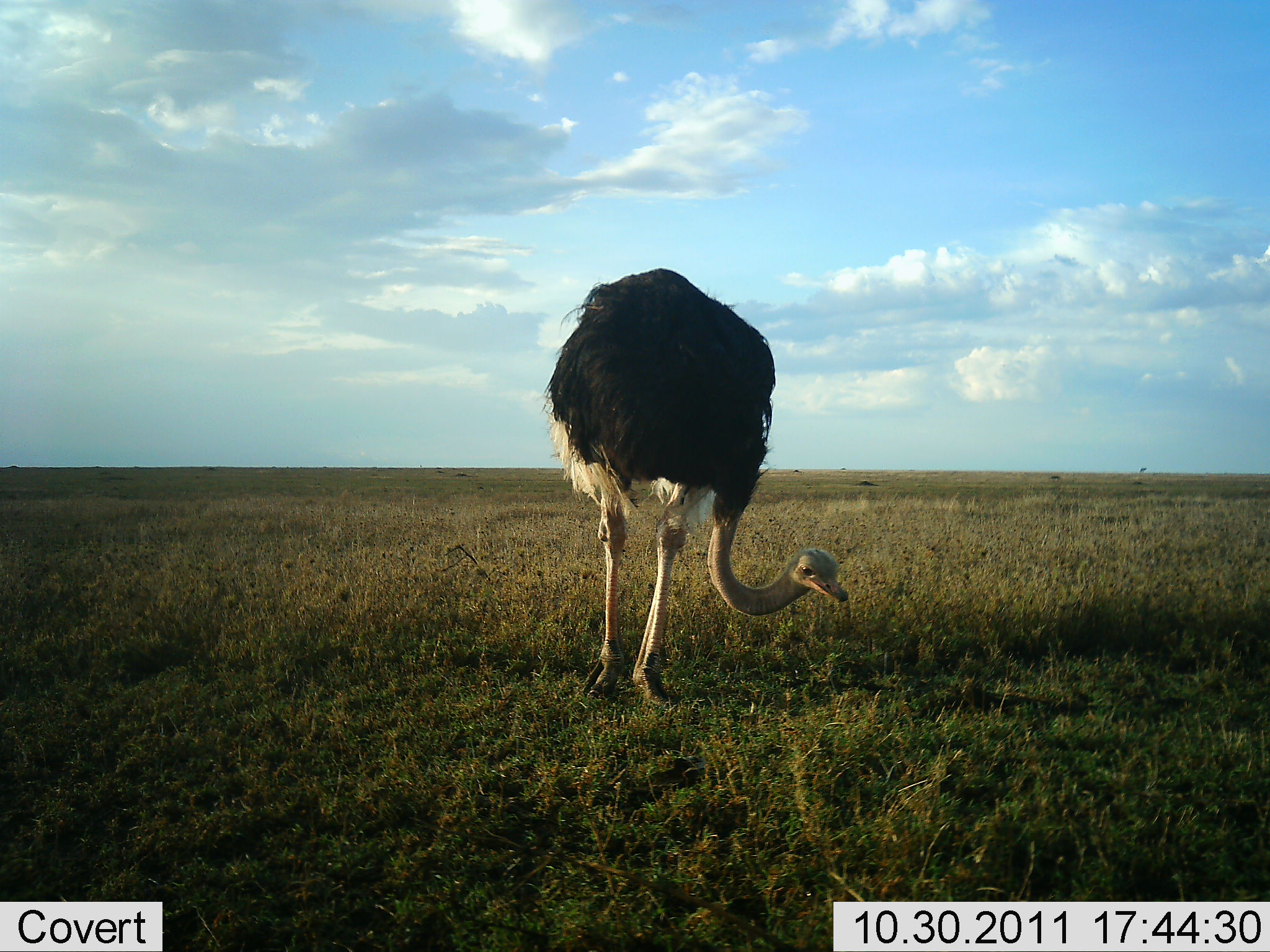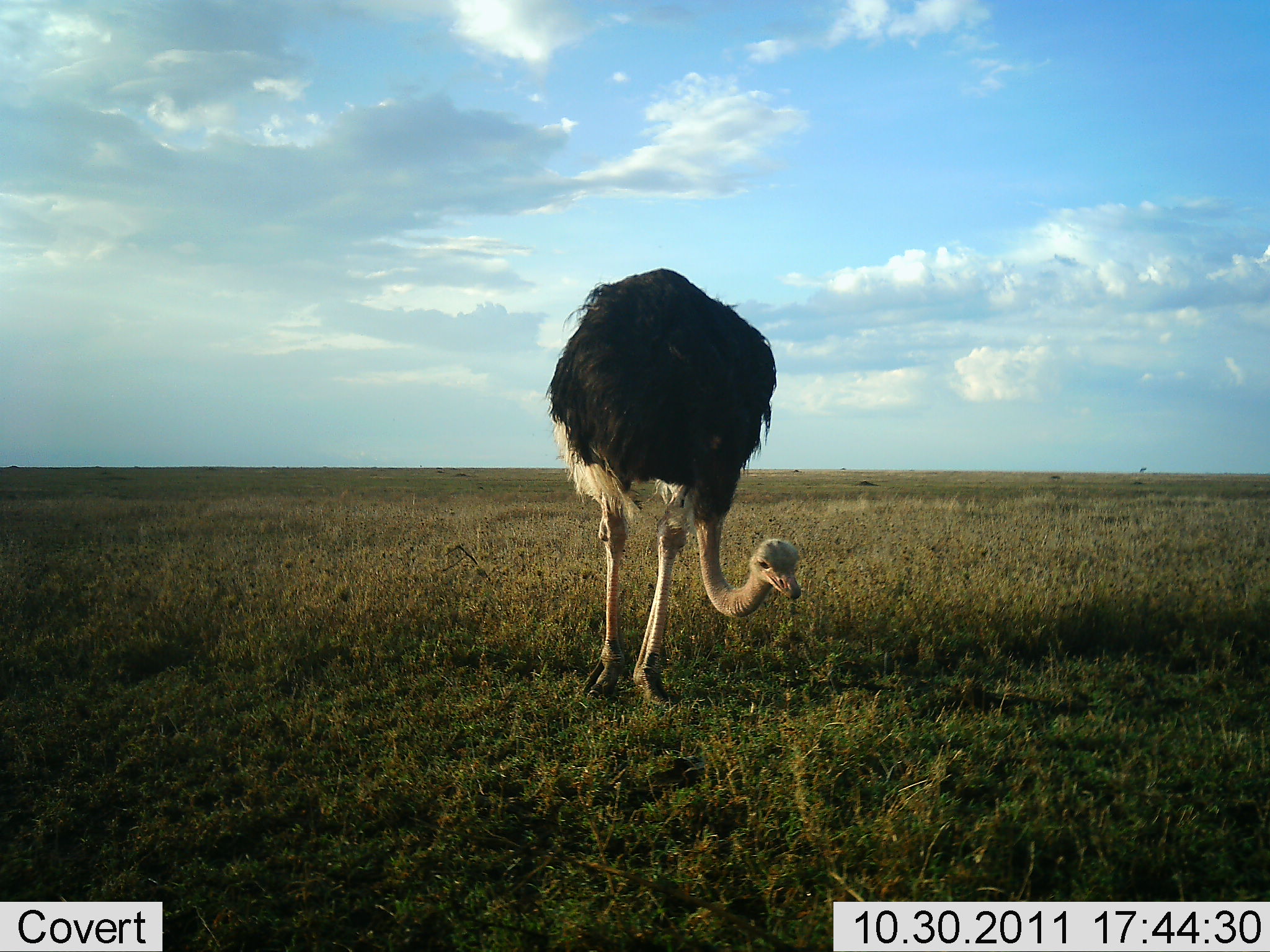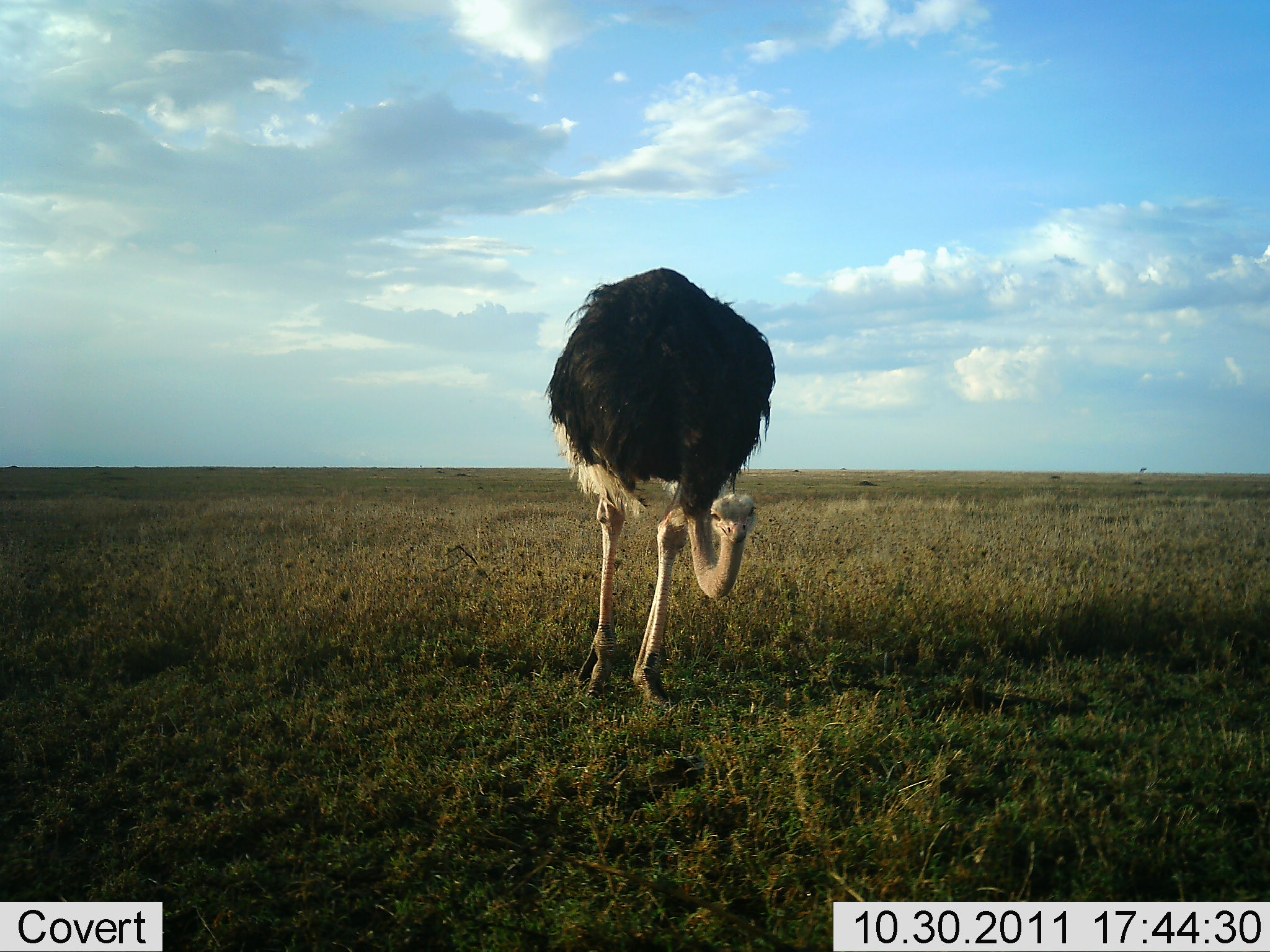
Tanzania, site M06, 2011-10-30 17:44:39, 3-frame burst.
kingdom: Animalia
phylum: Chordata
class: Aves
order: Struthioniformes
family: Struthionidae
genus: Struthio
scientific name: Struthio camelus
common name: ostrich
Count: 1.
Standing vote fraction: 43%.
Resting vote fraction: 0%.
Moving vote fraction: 21%.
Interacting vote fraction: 0%.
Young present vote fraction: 0%.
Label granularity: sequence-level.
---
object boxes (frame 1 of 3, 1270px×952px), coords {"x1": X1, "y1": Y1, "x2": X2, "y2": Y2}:
animal: {"x1": 540, "y1": 265, "x2": 852, "y2": 718}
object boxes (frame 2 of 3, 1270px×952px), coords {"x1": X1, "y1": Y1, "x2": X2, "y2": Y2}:
animal: {"x1": 538, "y1": 264, "x2": 808, "y2": 725}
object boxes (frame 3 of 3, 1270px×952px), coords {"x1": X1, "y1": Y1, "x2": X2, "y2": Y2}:
animal: {"x1": 536, "y1": 265, "x2": 780, "y2": 715}